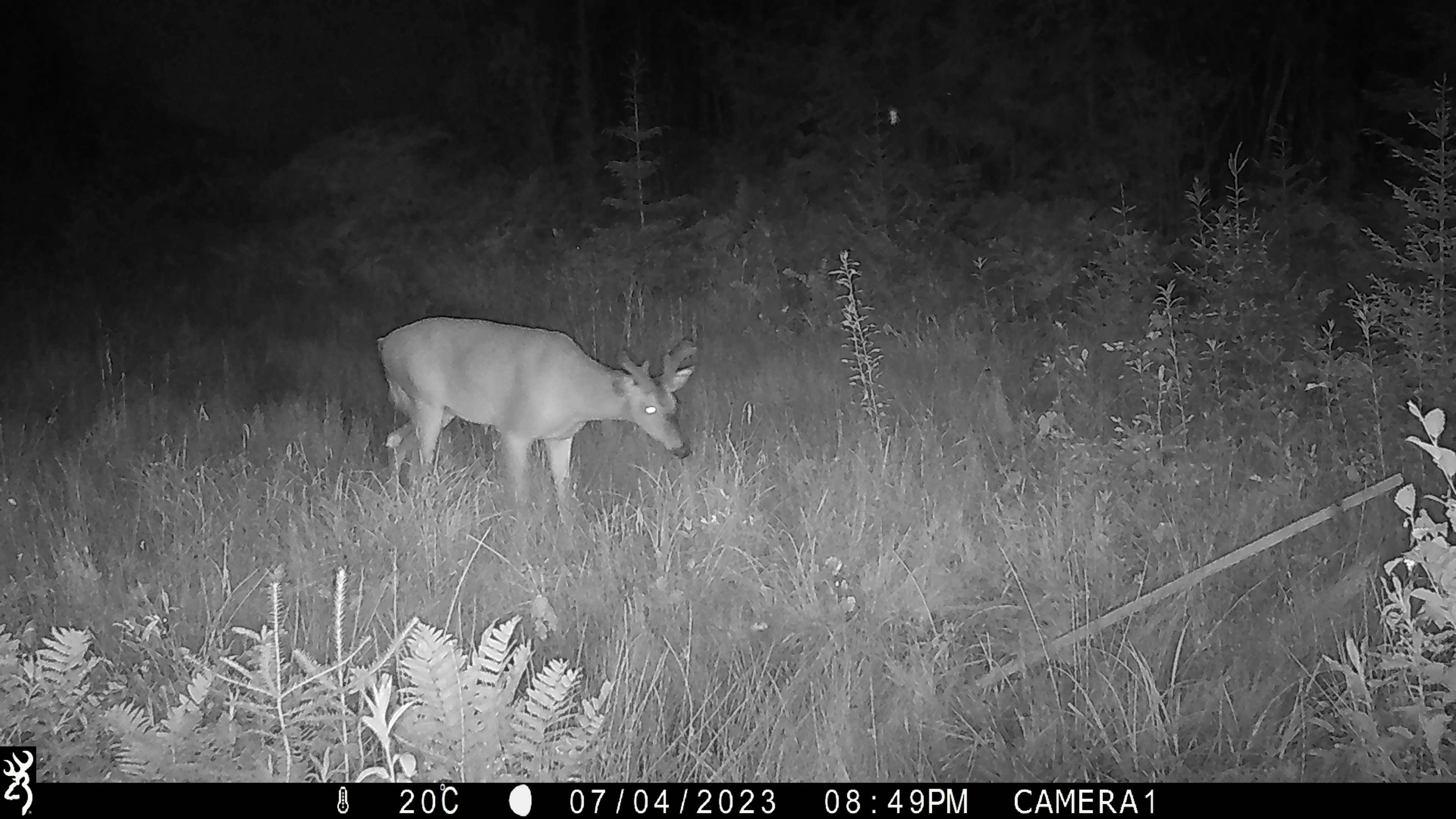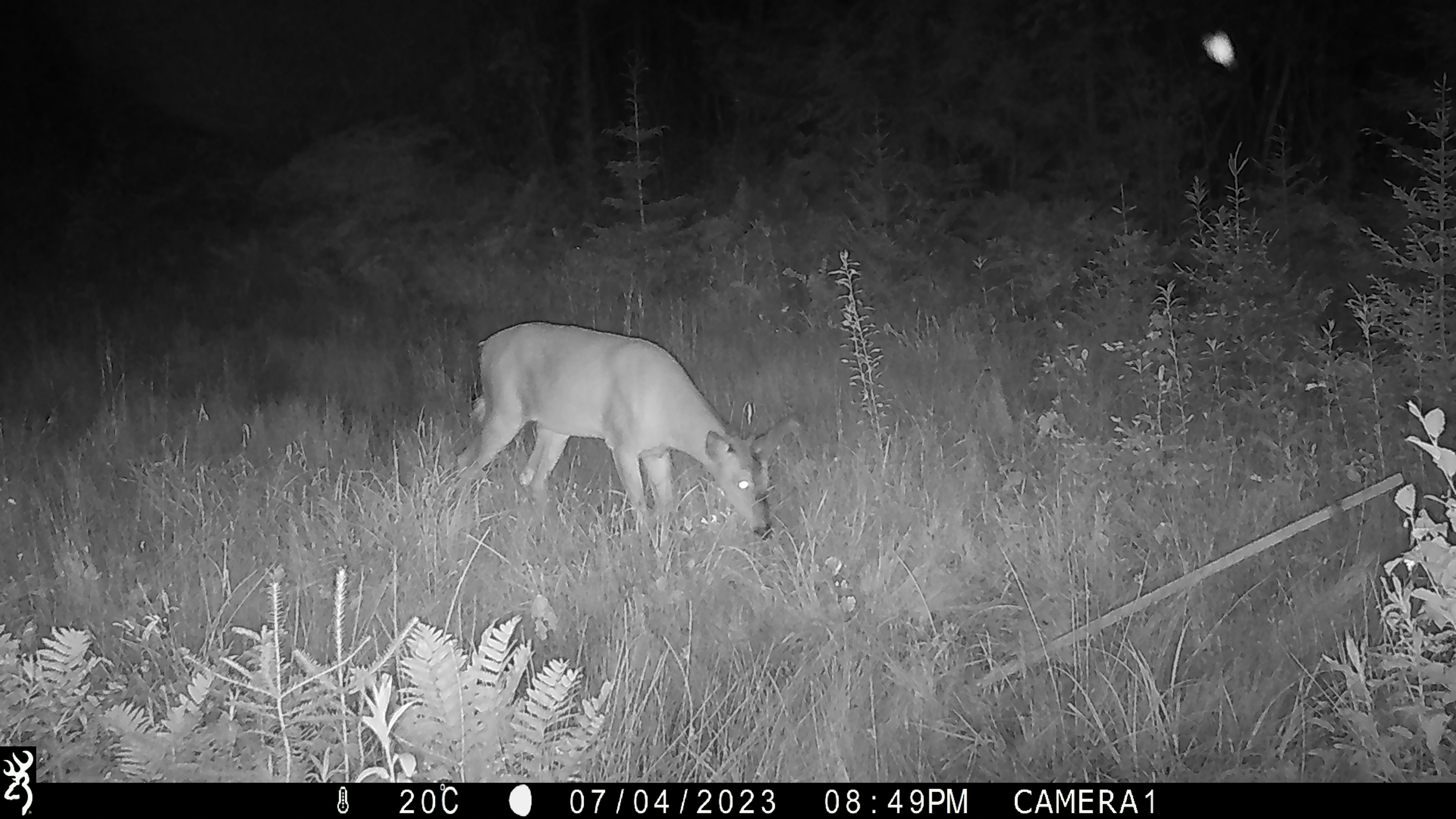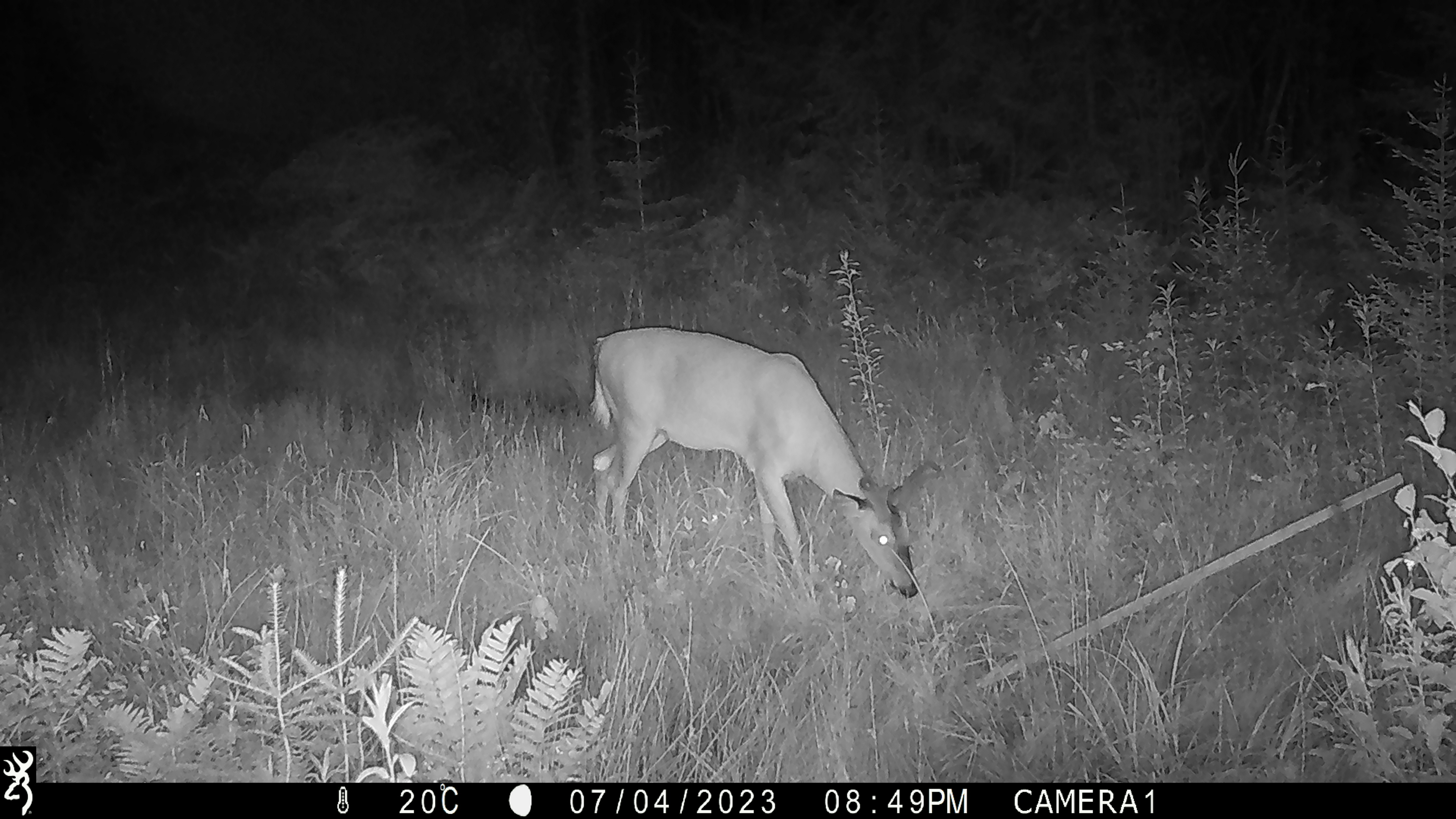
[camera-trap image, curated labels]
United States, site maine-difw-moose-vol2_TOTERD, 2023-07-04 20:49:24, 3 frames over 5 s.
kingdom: Animalia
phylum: Chordata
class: Mammalia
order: Artiodactyla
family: Cervidae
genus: Odocoileus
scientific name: Odocoileus virginianus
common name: white-tailed deer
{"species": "white-tailed deer (Odocoileus virginianus)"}